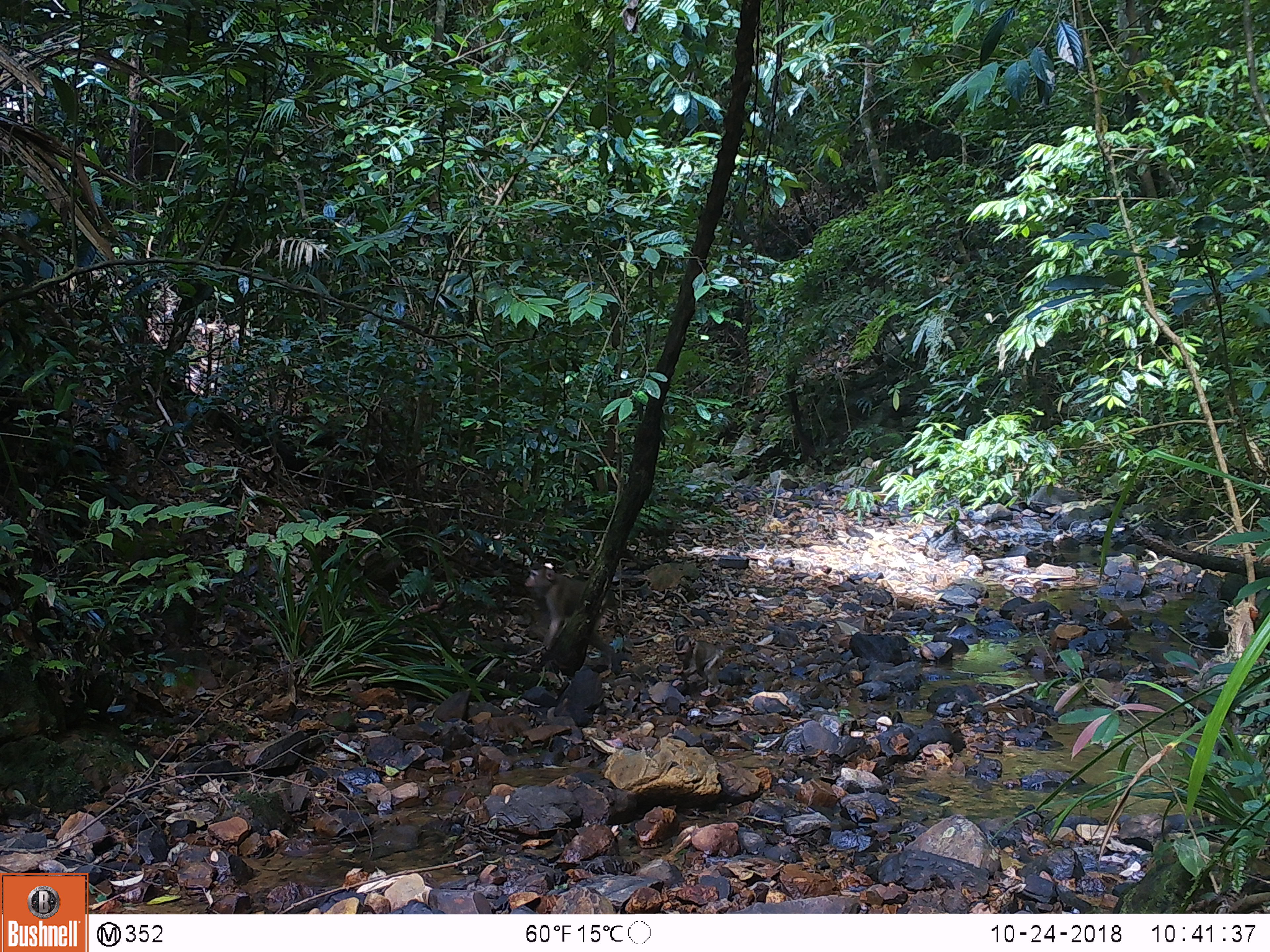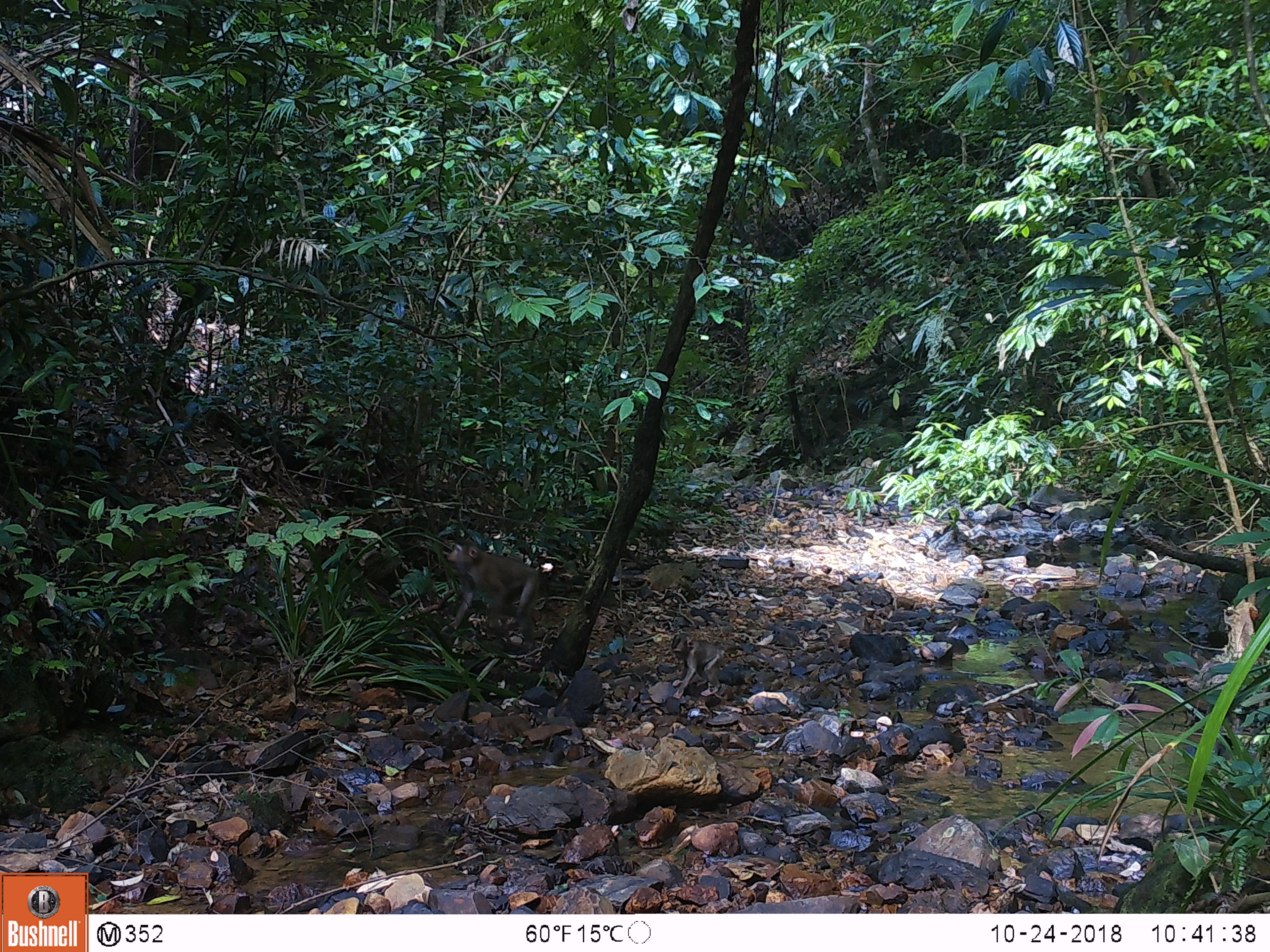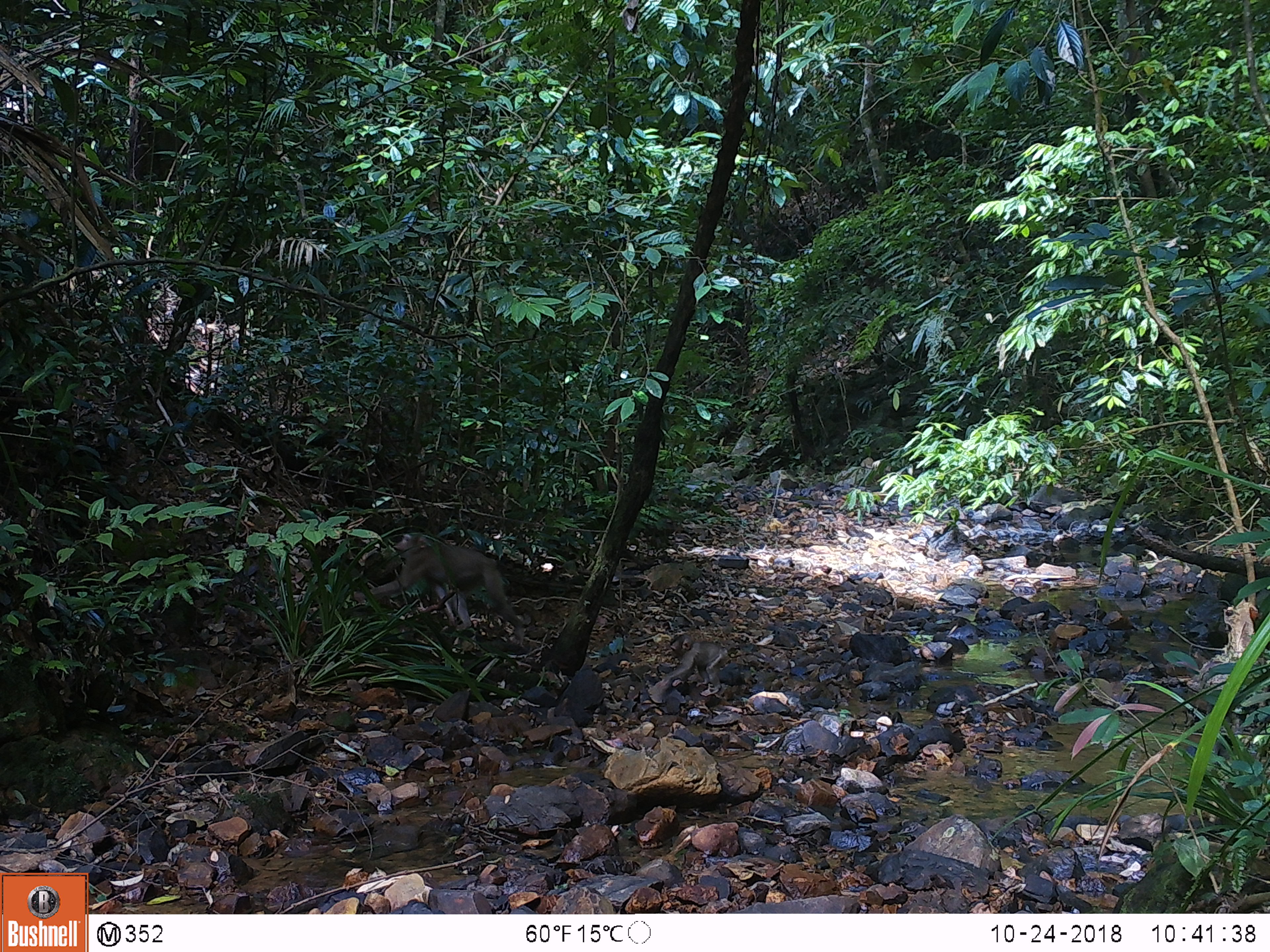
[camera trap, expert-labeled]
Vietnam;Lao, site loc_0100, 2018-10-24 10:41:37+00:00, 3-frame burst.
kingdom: Animalia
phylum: Chordata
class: Mammalia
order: Primates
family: Cercopithecidae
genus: Macaca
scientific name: Macaca nemestrina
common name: pig-tailed macaque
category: pig tailed macaque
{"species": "pig tailed macaque (pig-tailed macaque) (Macaca nemestrina)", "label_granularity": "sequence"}